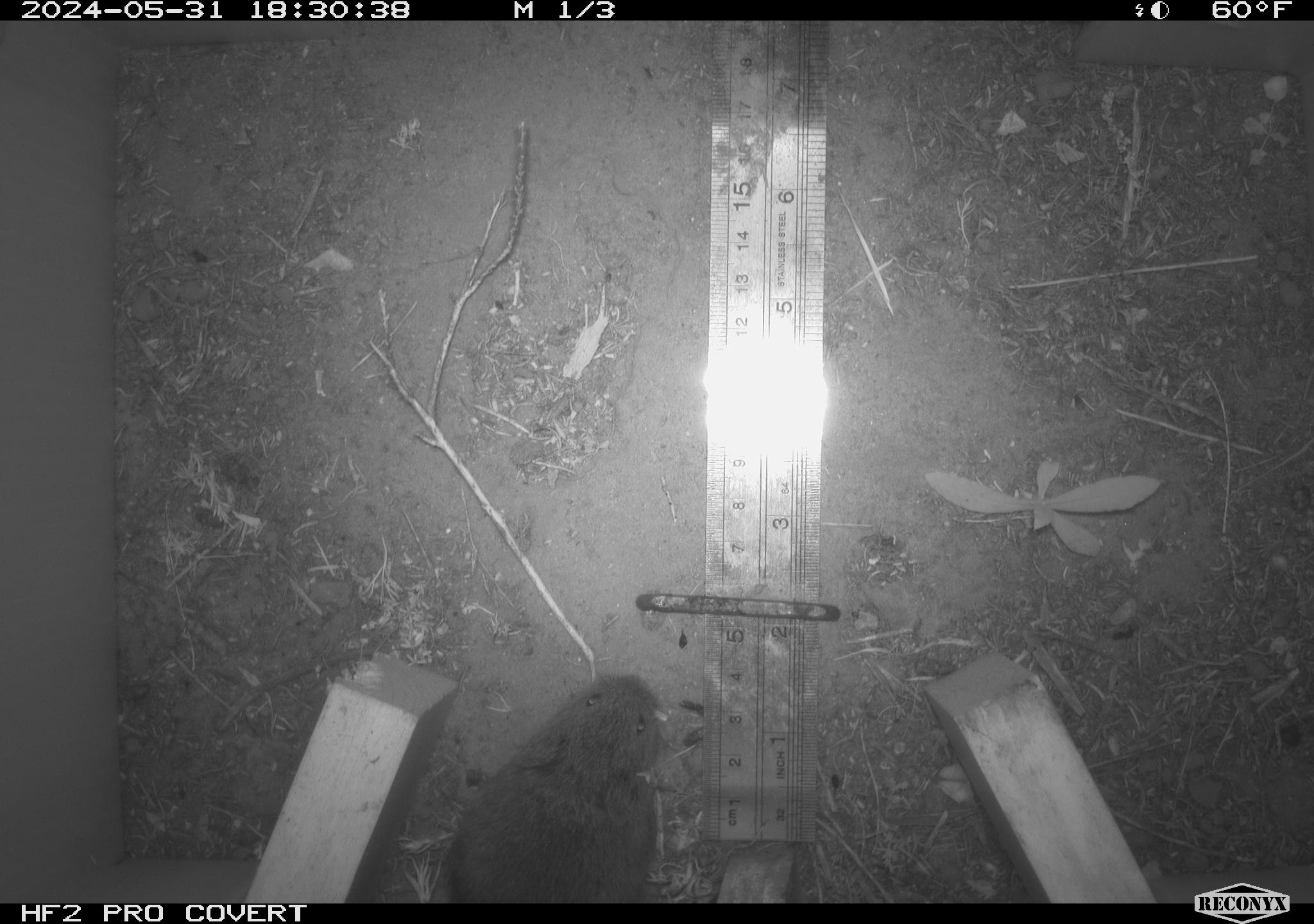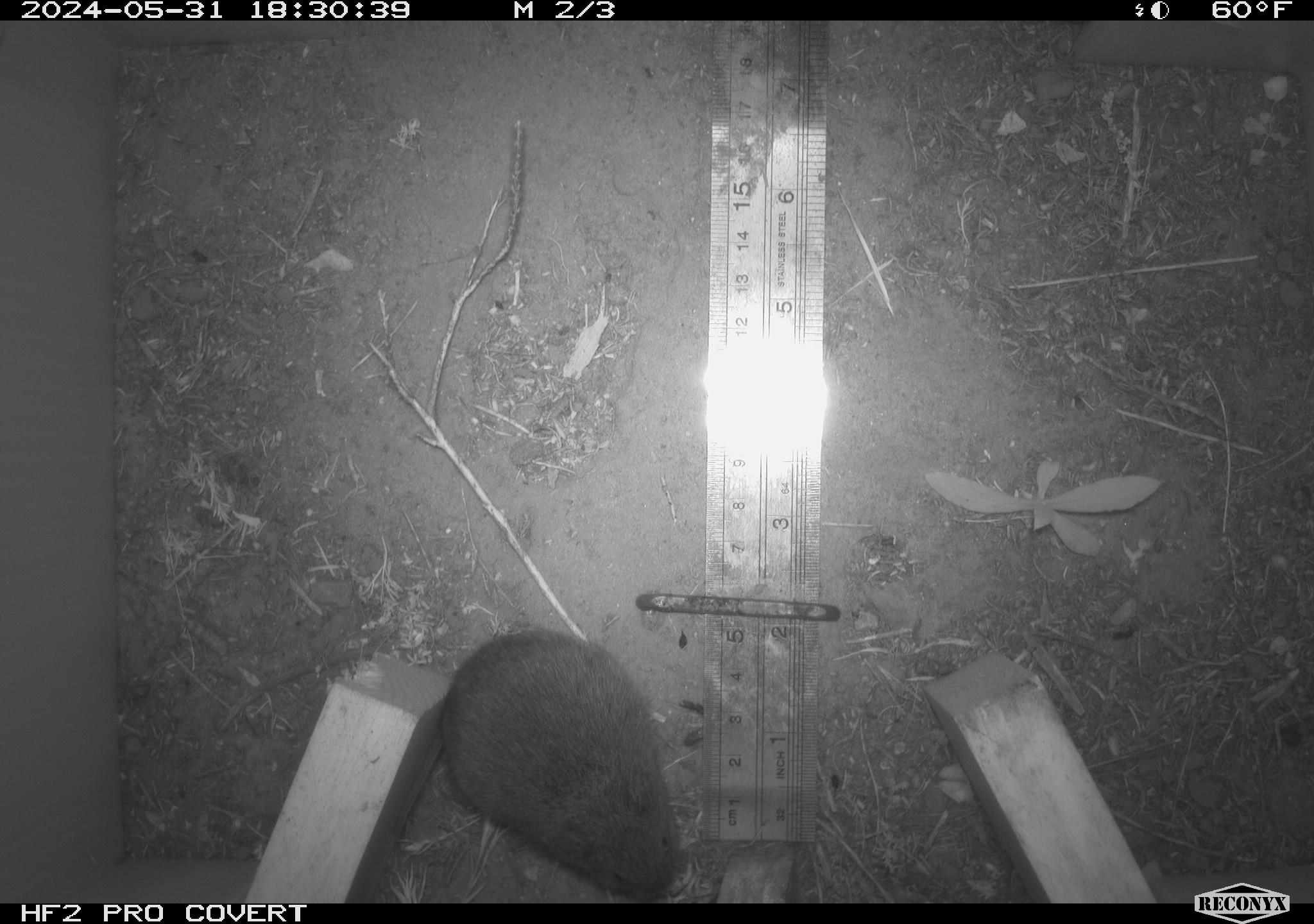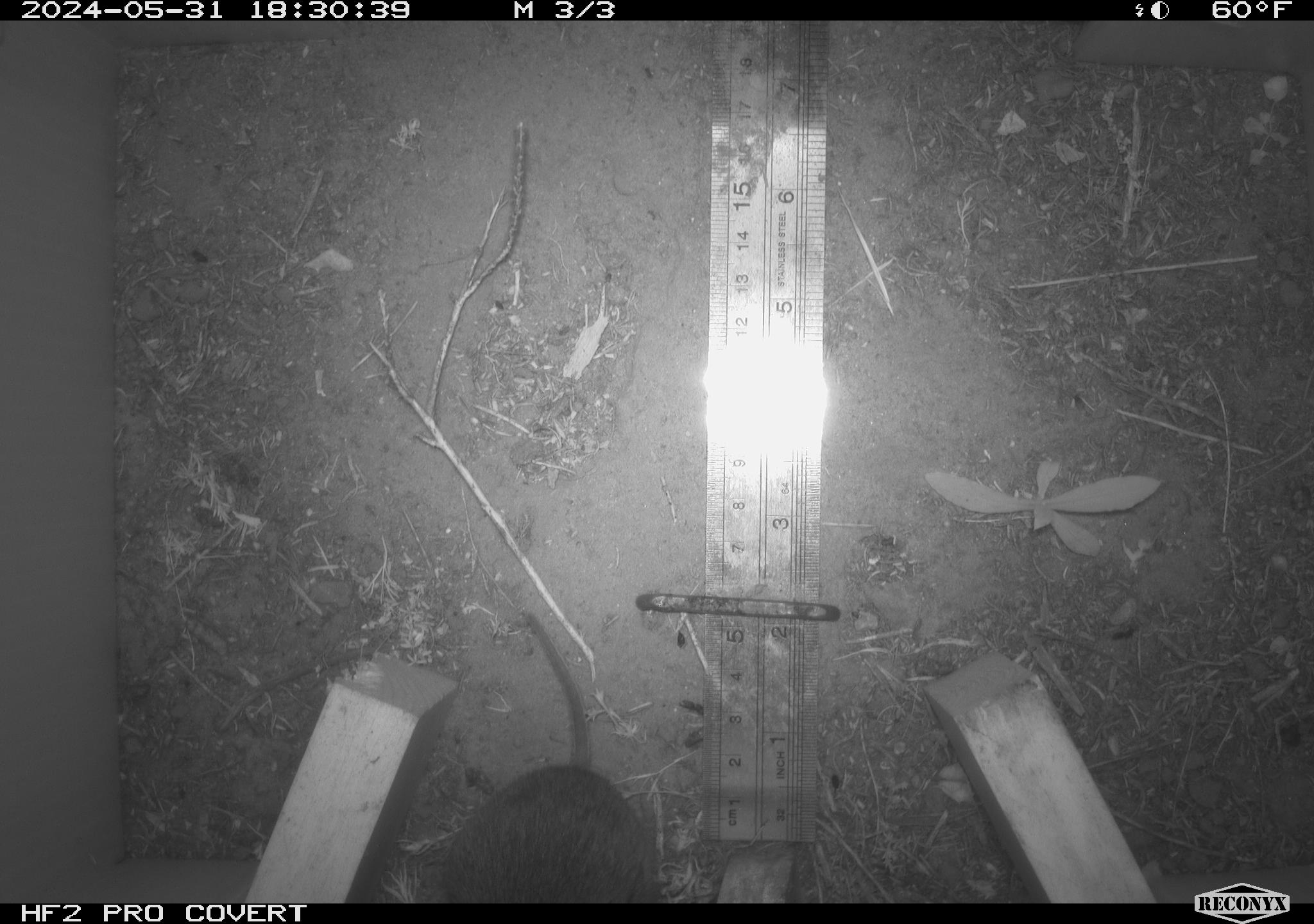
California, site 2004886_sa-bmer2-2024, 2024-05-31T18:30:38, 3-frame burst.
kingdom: Animalia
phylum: Chordata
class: Mammalia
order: Rodentia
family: Cricetidae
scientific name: Arvicolinae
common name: voles, lemmings, and muskrats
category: arvicolinae subfamily